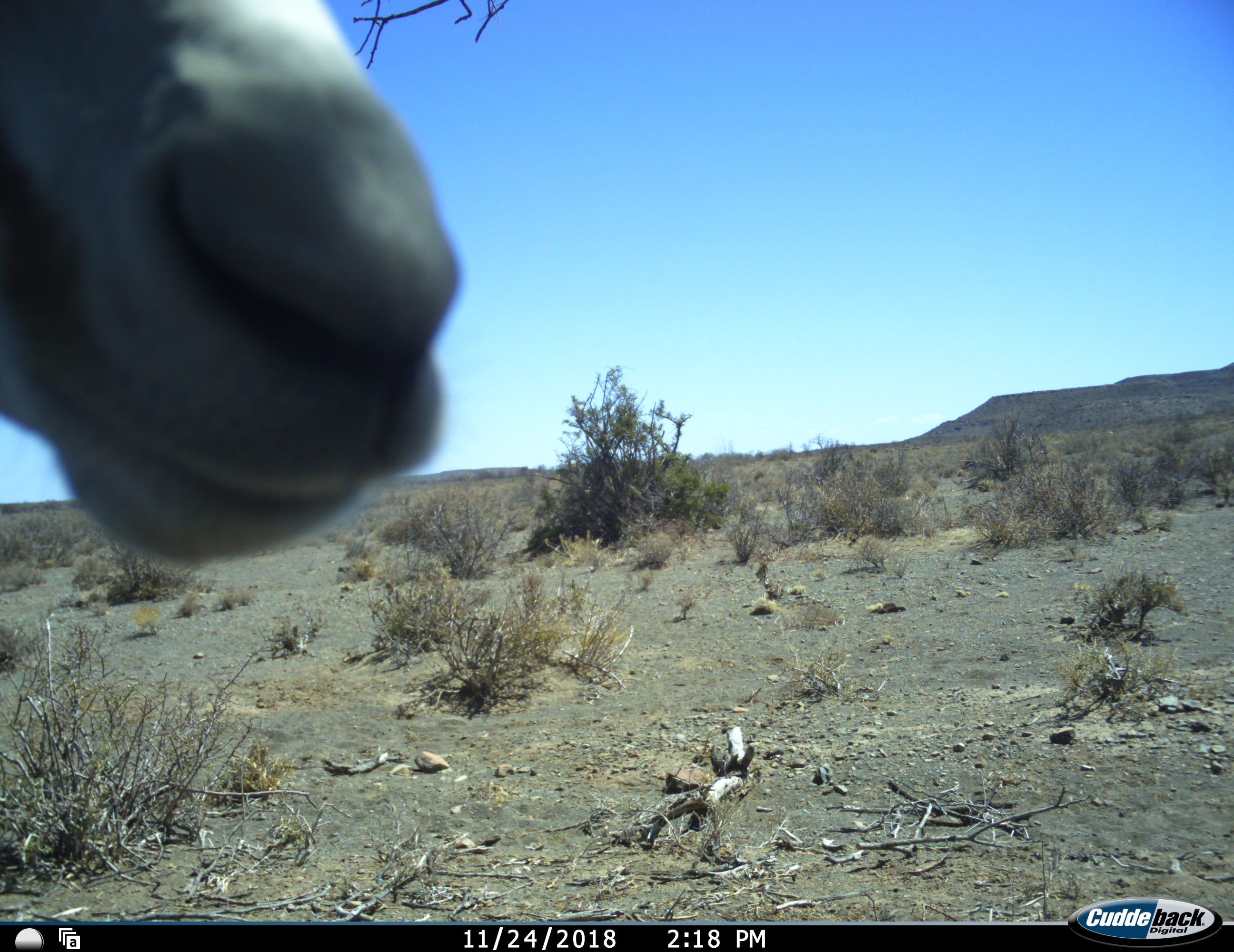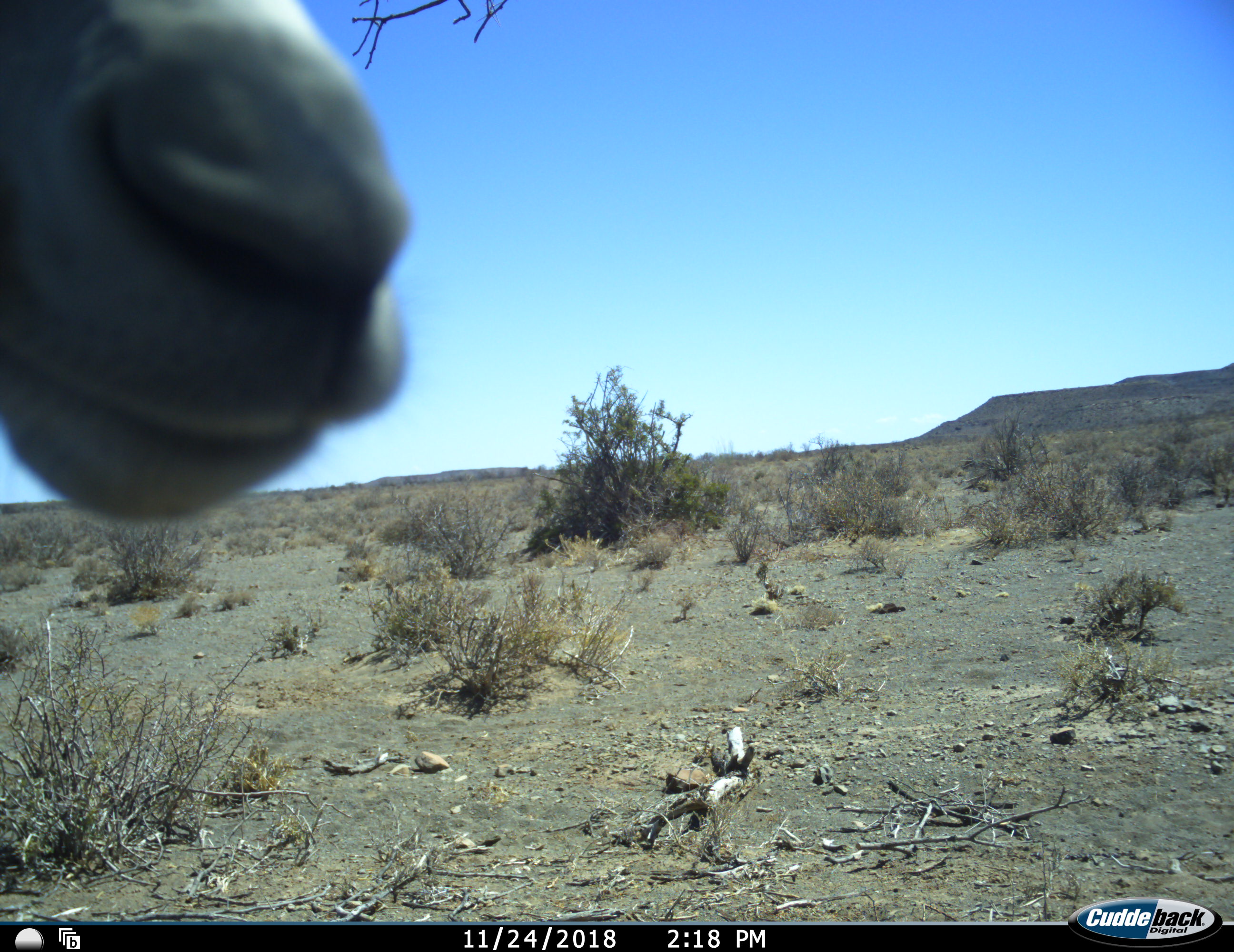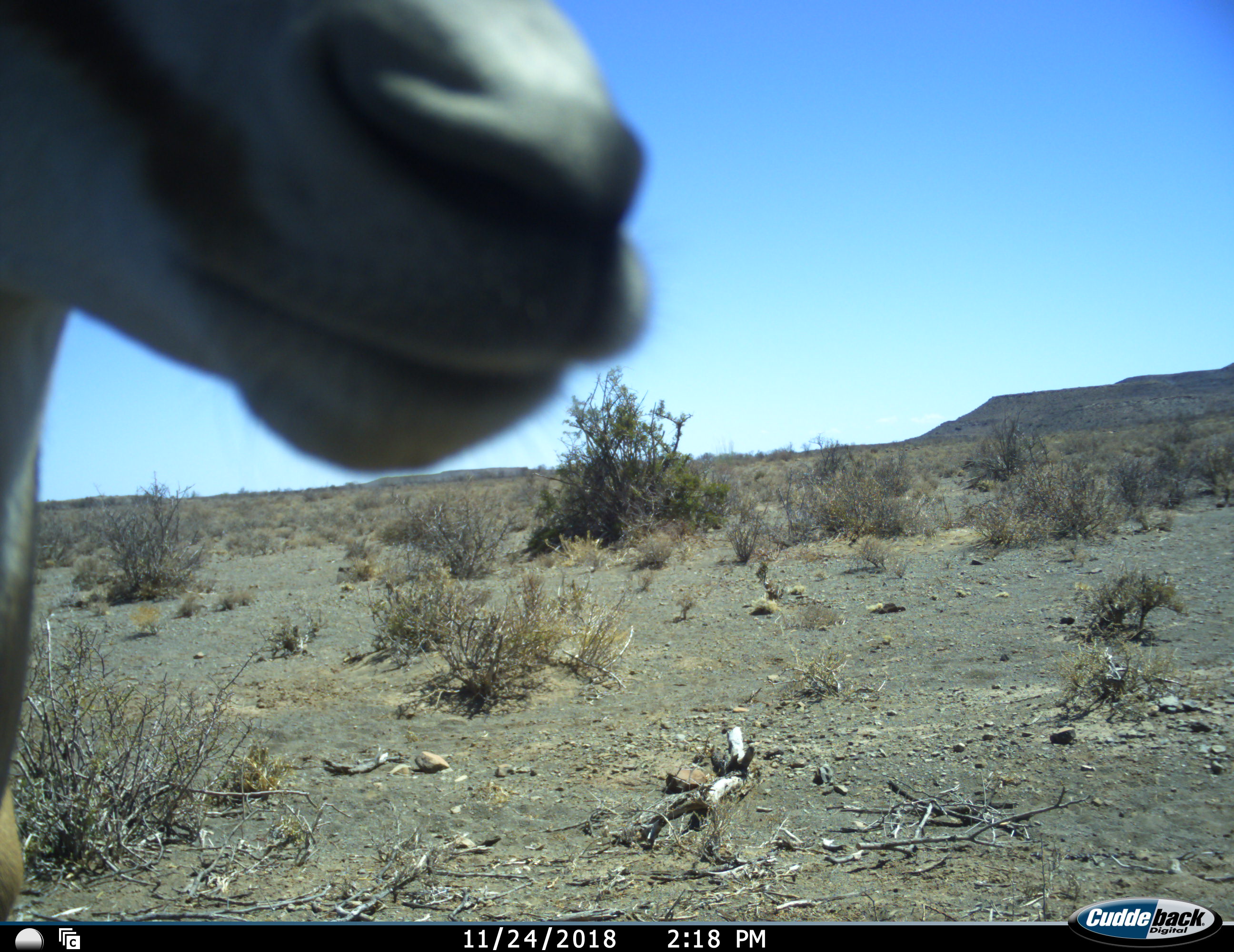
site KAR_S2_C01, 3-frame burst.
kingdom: Animalia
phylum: Chordata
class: Mammalia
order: Artiodactyla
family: Bovidae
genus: Antidorcas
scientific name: Antidorcas marsupialis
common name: springbok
Springbok (Antidorcas marsupialis), count 1. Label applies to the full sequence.